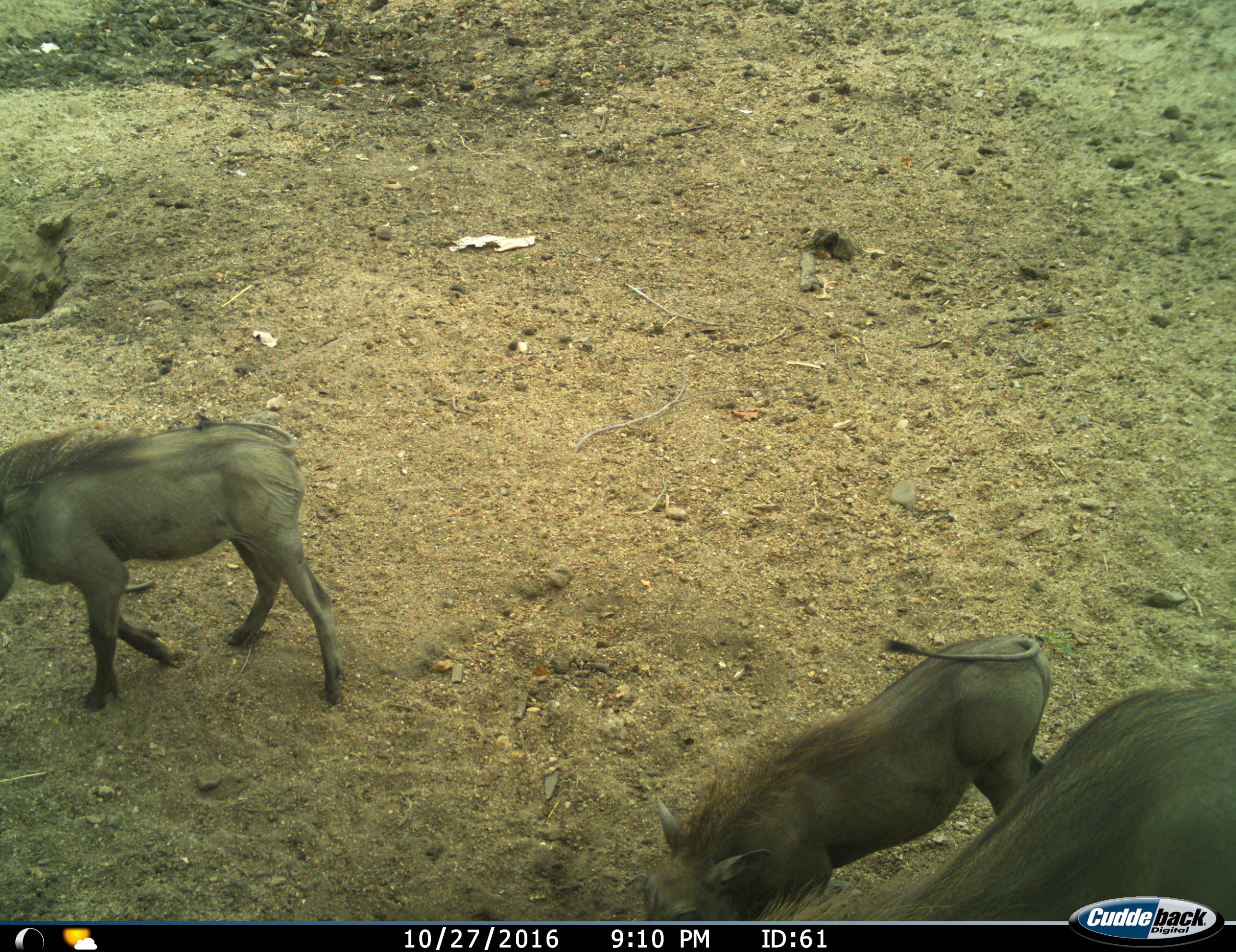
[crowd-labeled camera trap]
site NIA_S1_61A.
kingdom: Animalia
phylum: Chordata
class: Mammalia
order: Artiodactyla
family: Suidae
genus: Phacochoerus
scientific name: Phacochoerus africanus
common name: warthog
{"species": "warthog (Phacochoerus africanus)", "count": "3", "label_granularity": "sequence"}